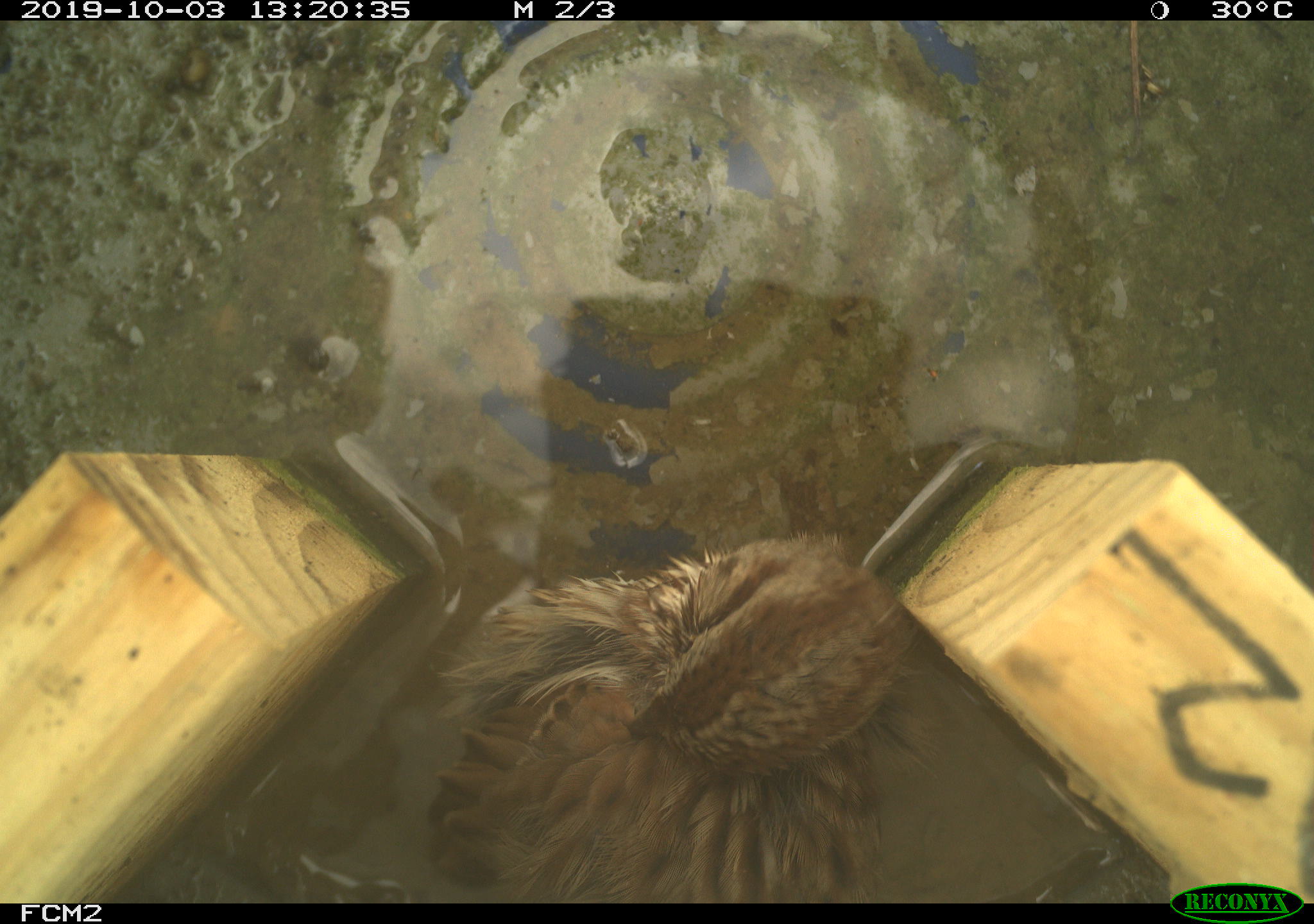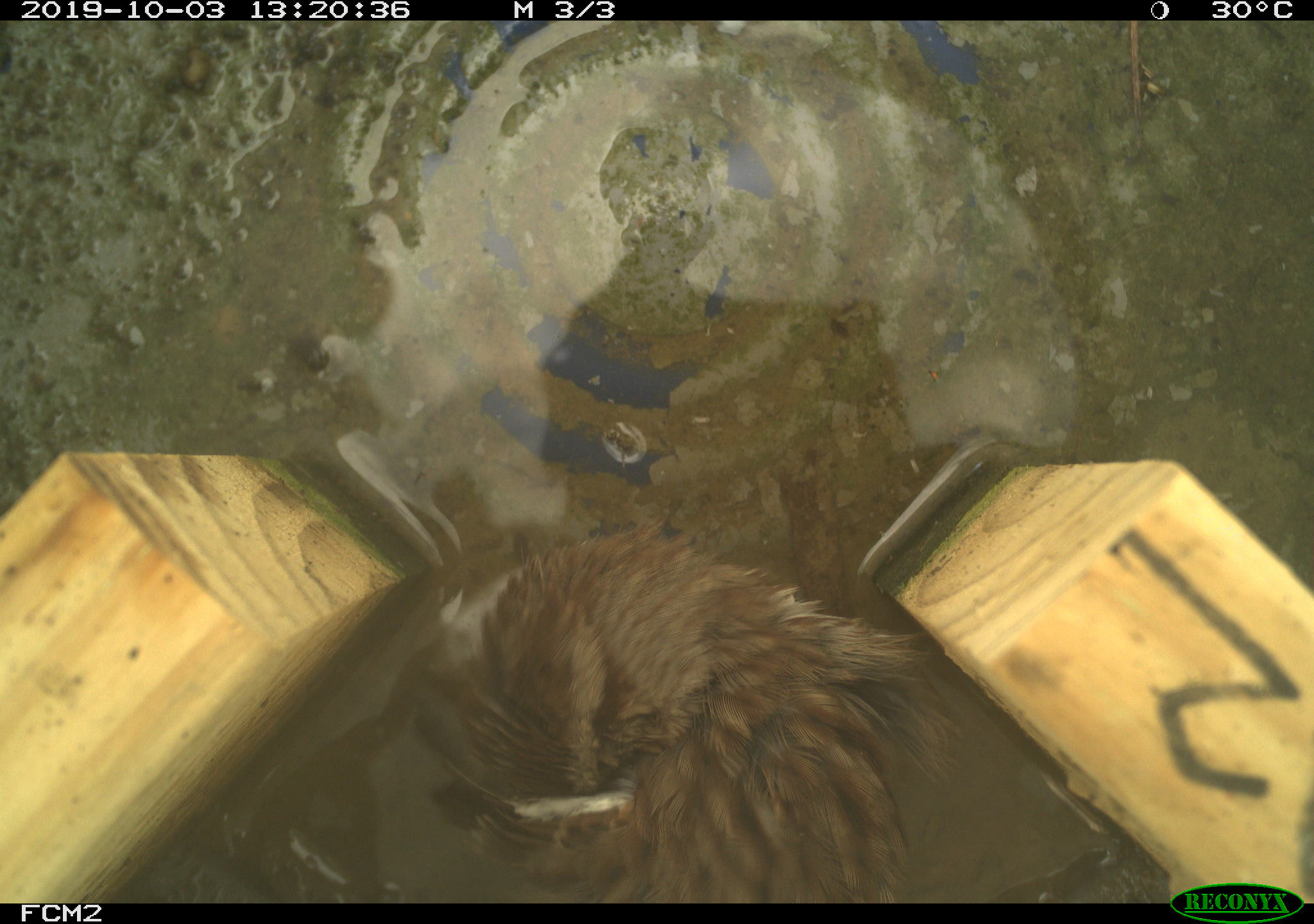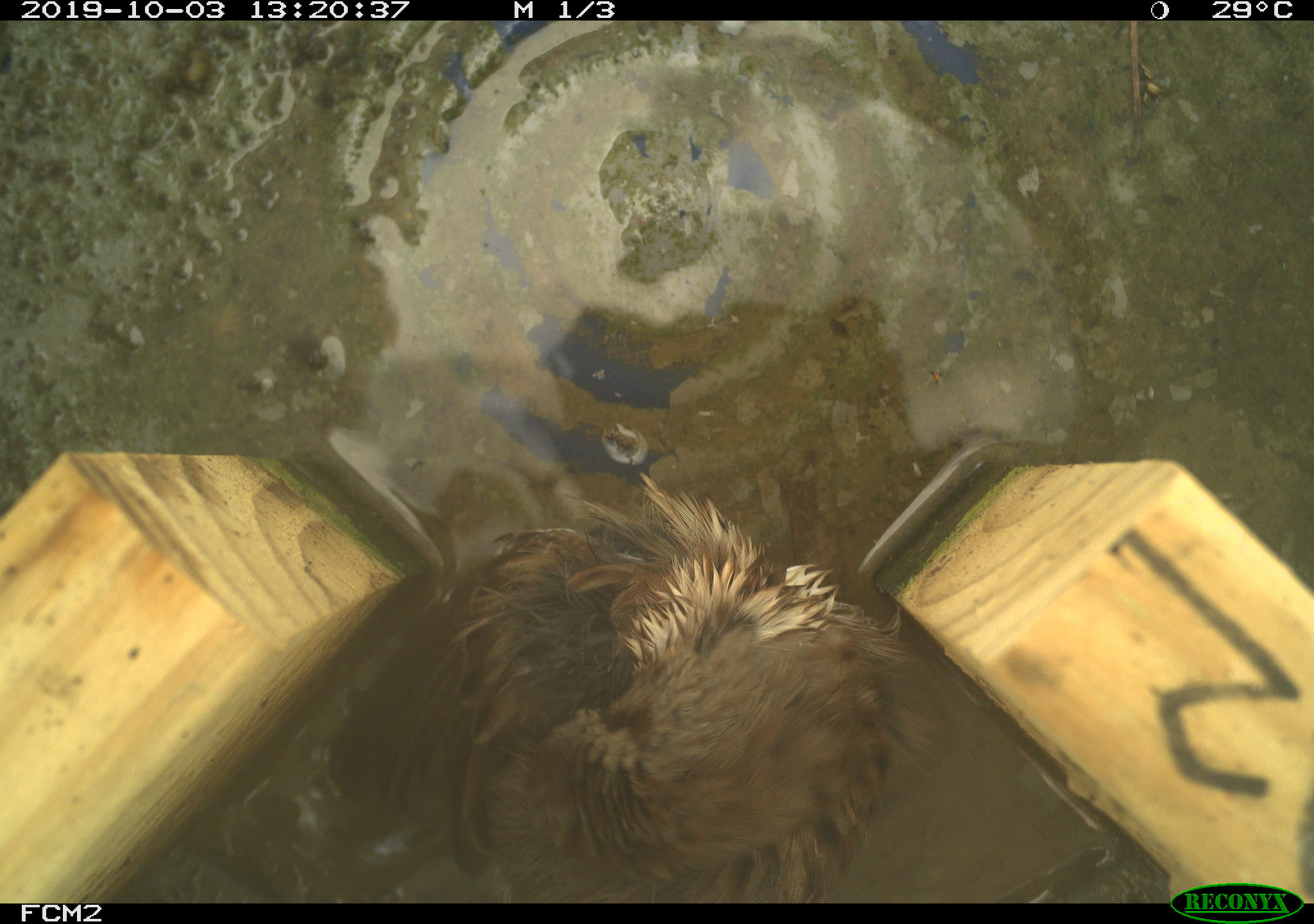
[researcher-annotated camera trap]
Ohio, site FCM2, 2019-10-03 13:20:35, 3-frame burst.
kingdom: Animalia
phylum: Chordata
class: Aves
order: Passeriformes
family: Passerellidae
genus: Melospiza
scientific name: Melospiza melodia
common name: song sparrow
Song sparrow (Melospiza melodia).